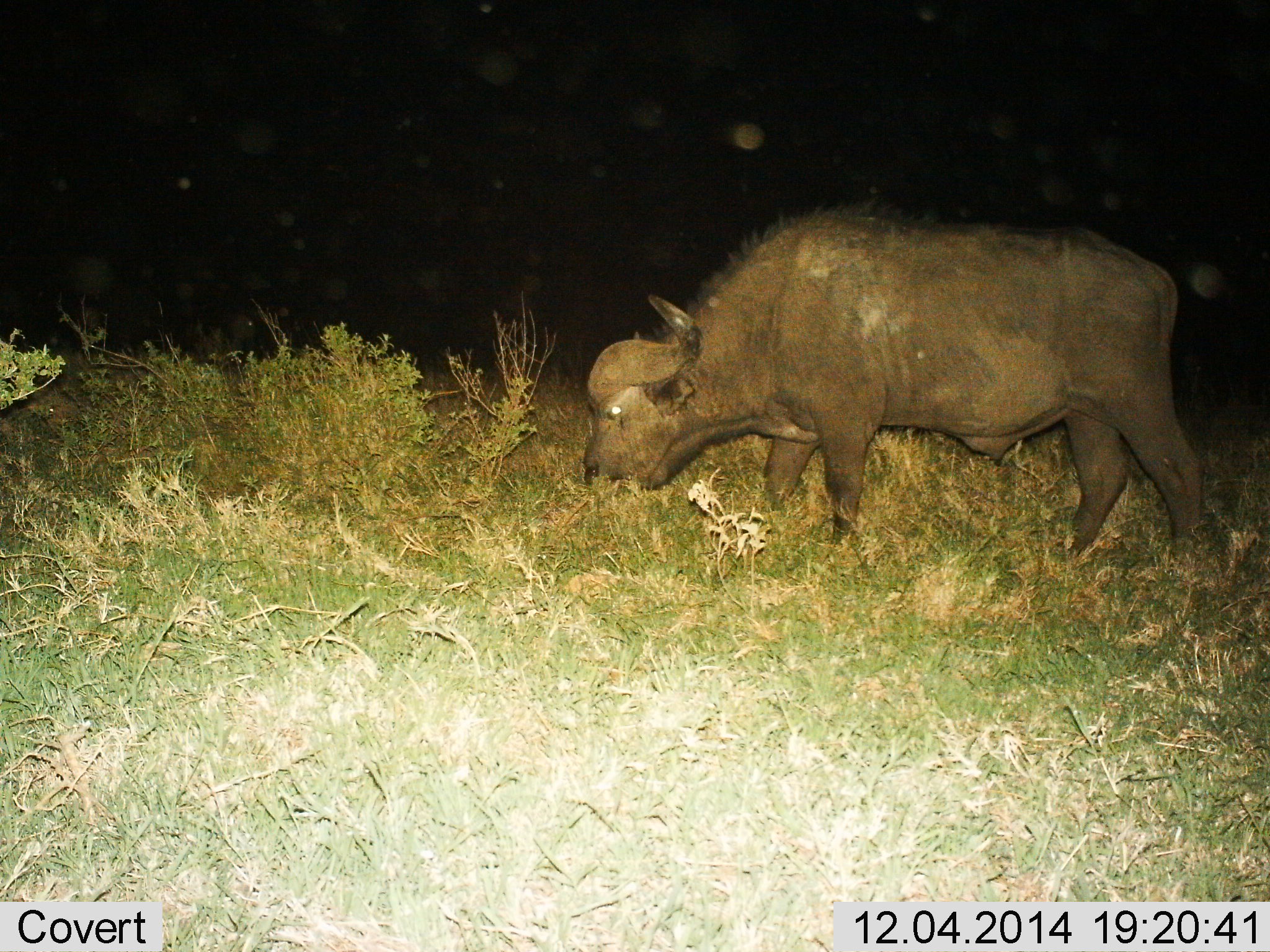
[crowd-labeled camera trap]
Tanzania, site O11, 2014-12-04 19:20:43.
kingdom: Animalia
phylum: Chordata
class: Mammalia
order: Artiodactyla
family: Bovidae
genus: Syncerus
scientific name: Syncerus caffer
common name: cape buffalo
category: buffalo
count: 1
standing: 0%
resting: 0%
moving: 10%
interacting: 0%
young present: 0%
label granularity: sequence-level